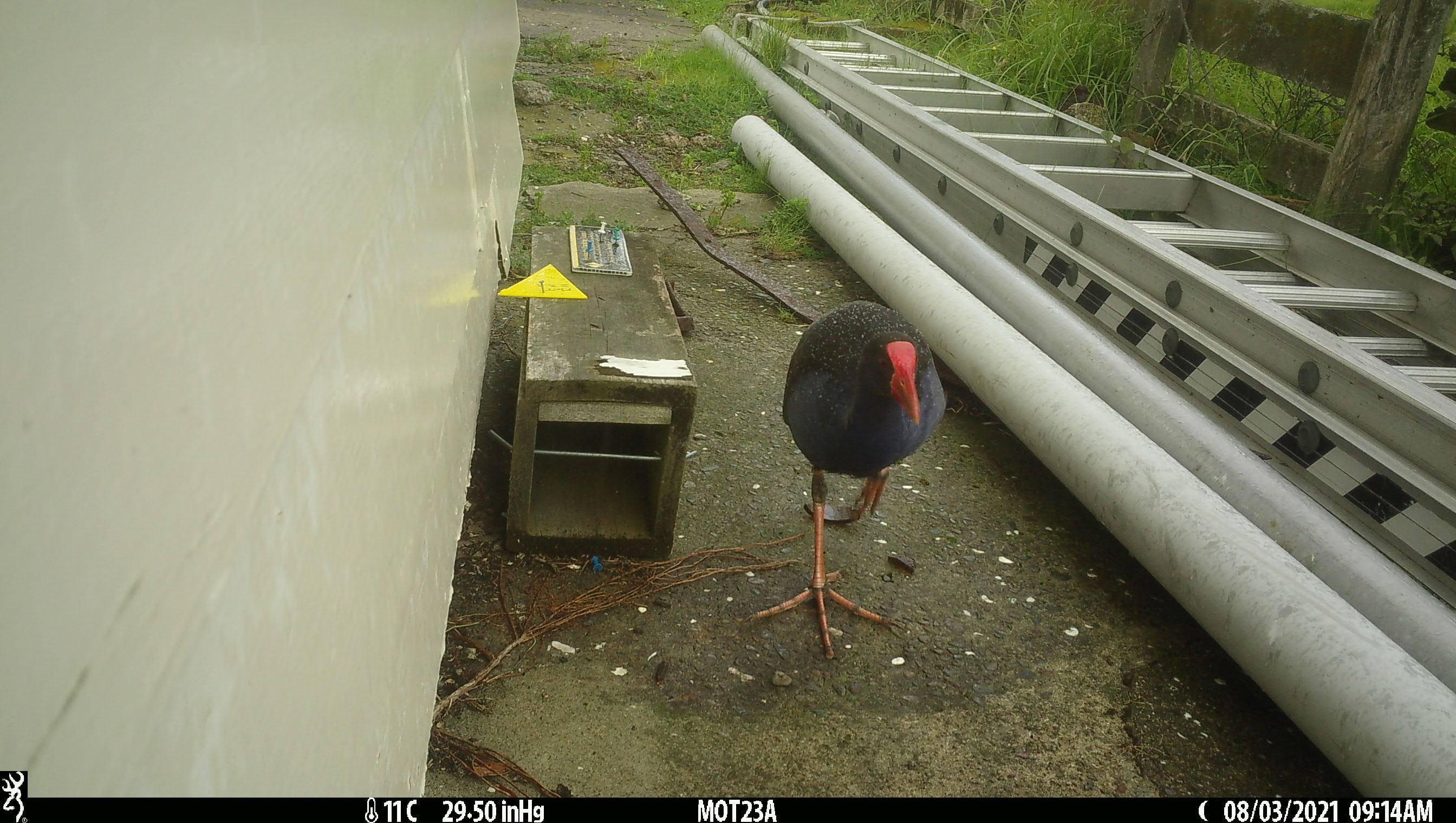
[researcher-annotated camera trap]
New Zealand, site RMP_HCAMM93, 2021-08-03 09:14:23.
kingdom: Animalia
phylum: Chordata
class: Aves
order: Gruiformes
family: Rallidae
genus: Porphyrio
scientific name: Porphyrio melanotus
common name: australasian swamphen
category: pukeko